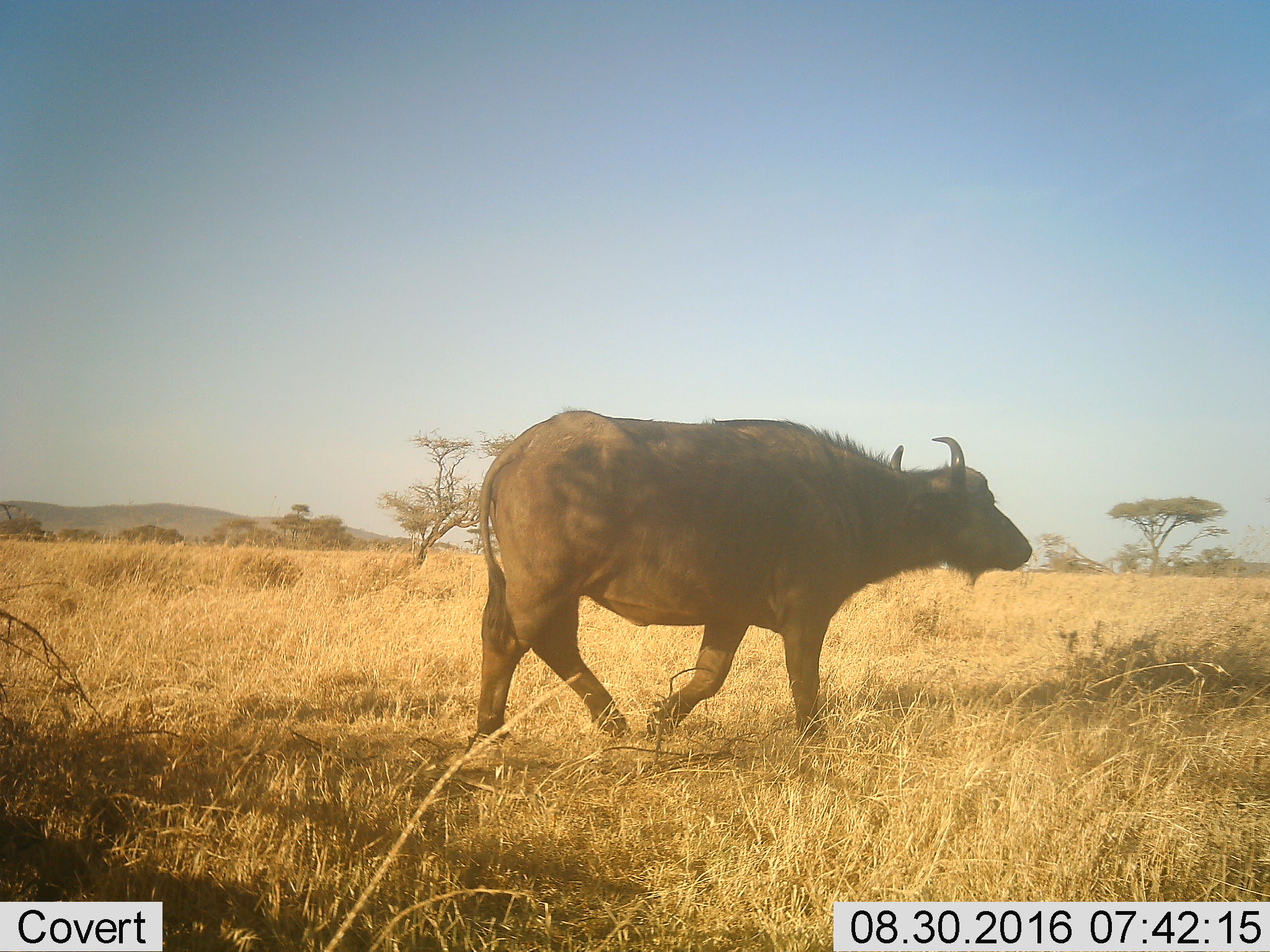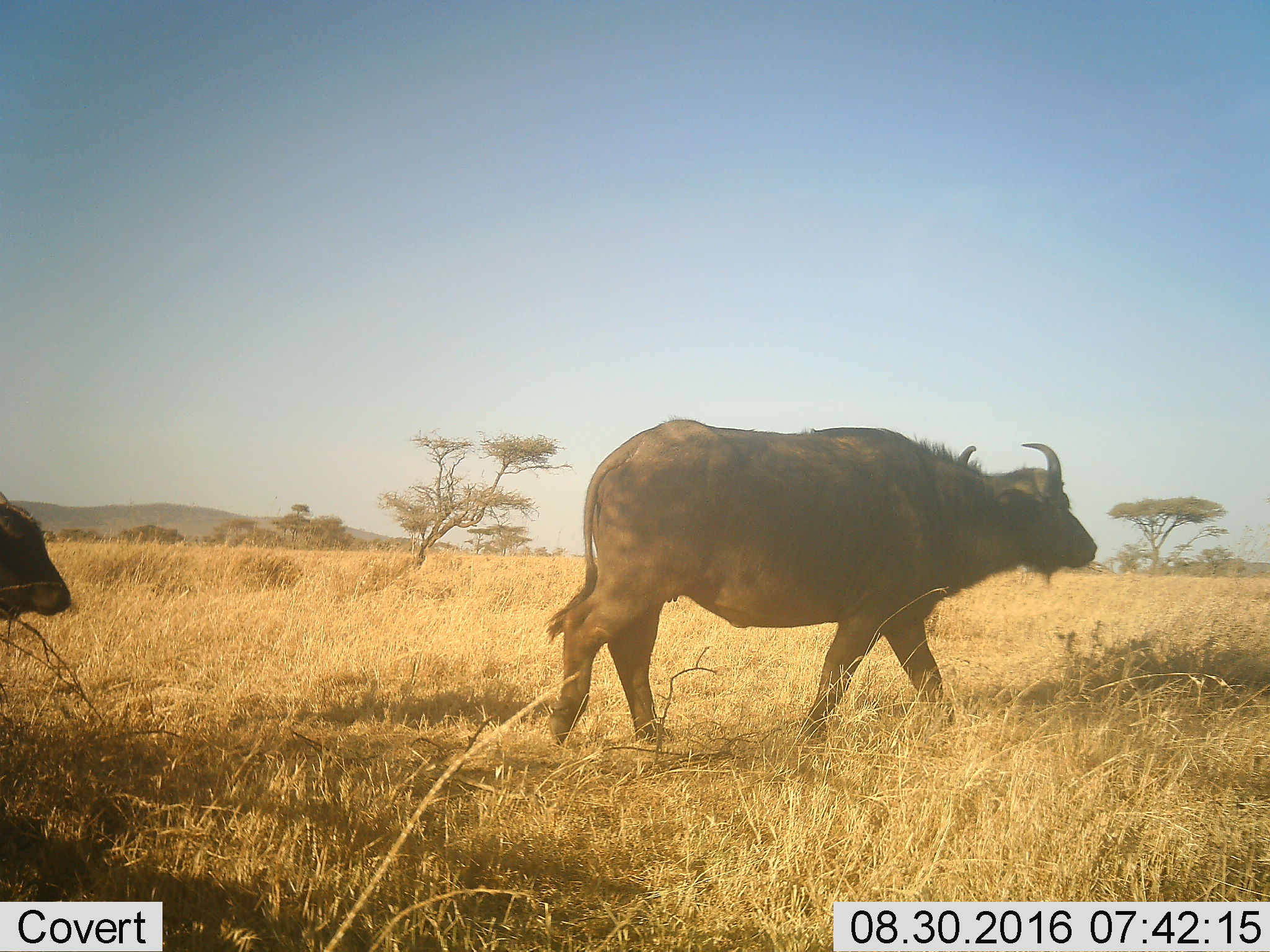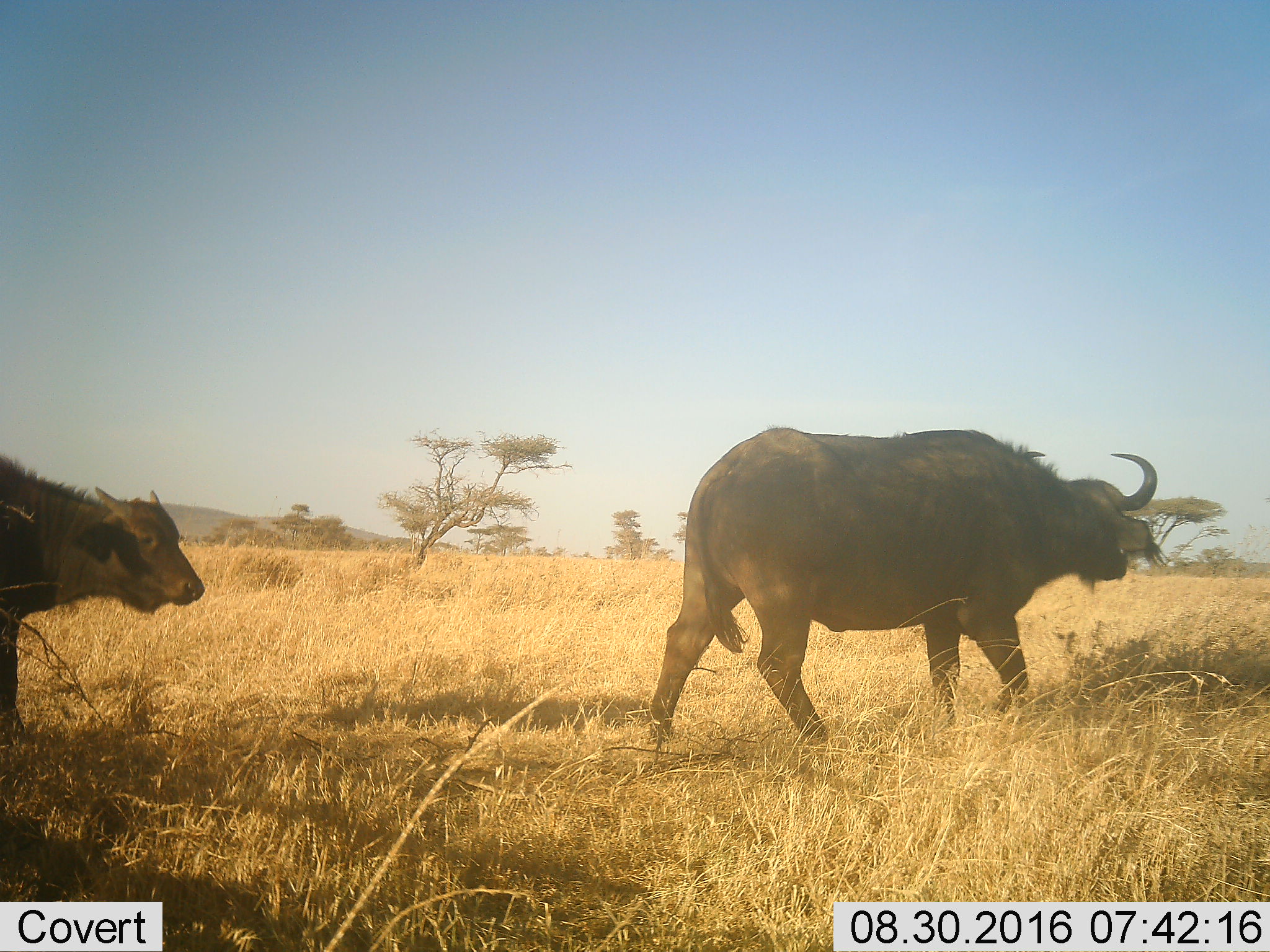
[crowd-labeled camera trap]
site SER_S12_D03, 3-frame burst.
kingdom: Animalia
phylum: Chordata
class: Mammalia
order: Artiodactyla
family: Bovidae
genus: Syncerus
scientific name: Syncerus caffer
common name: african buffalo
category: buffalo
Buffalo (african buffalo) (Syncerus caffer), count 2. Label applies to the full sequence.